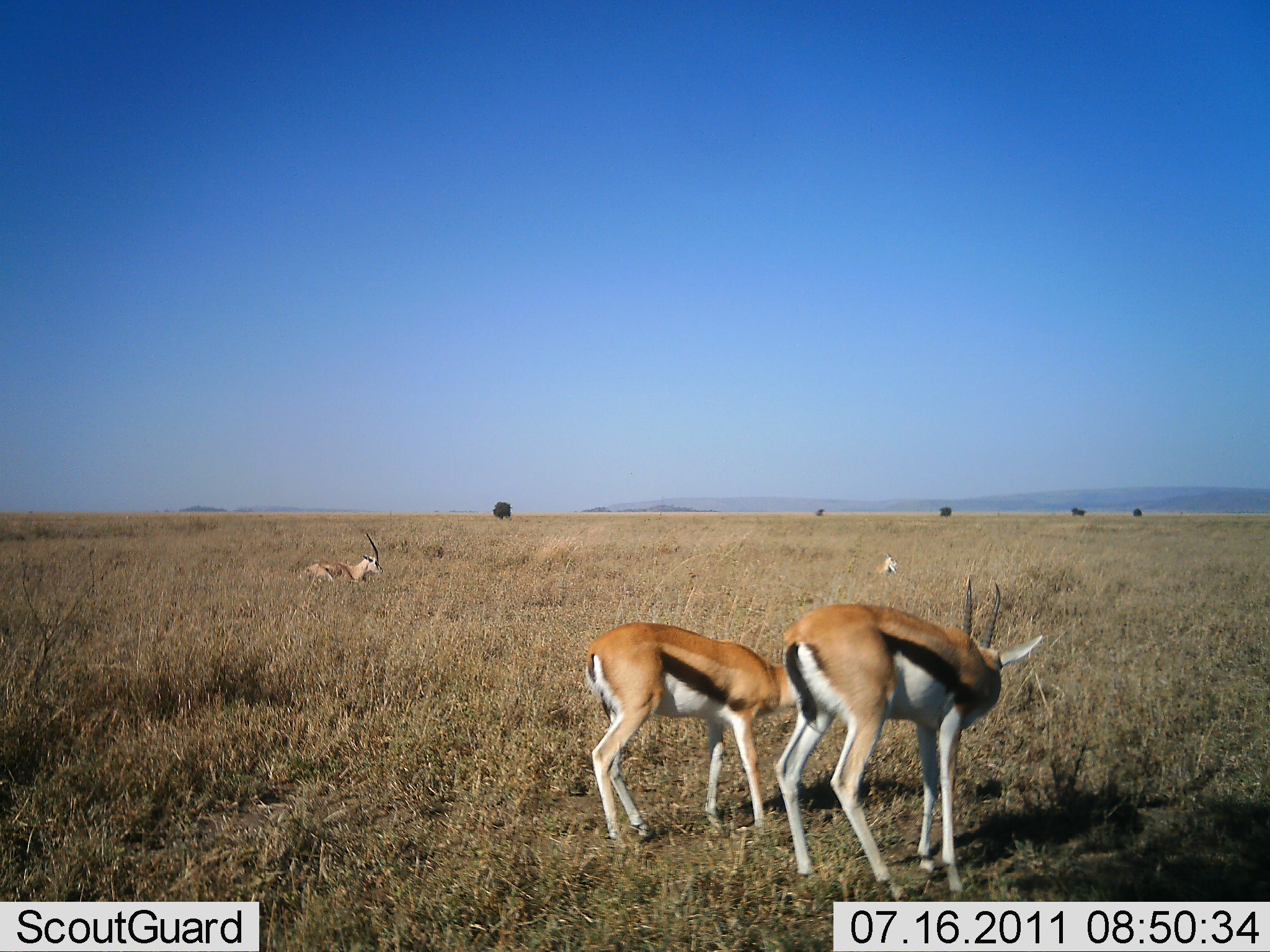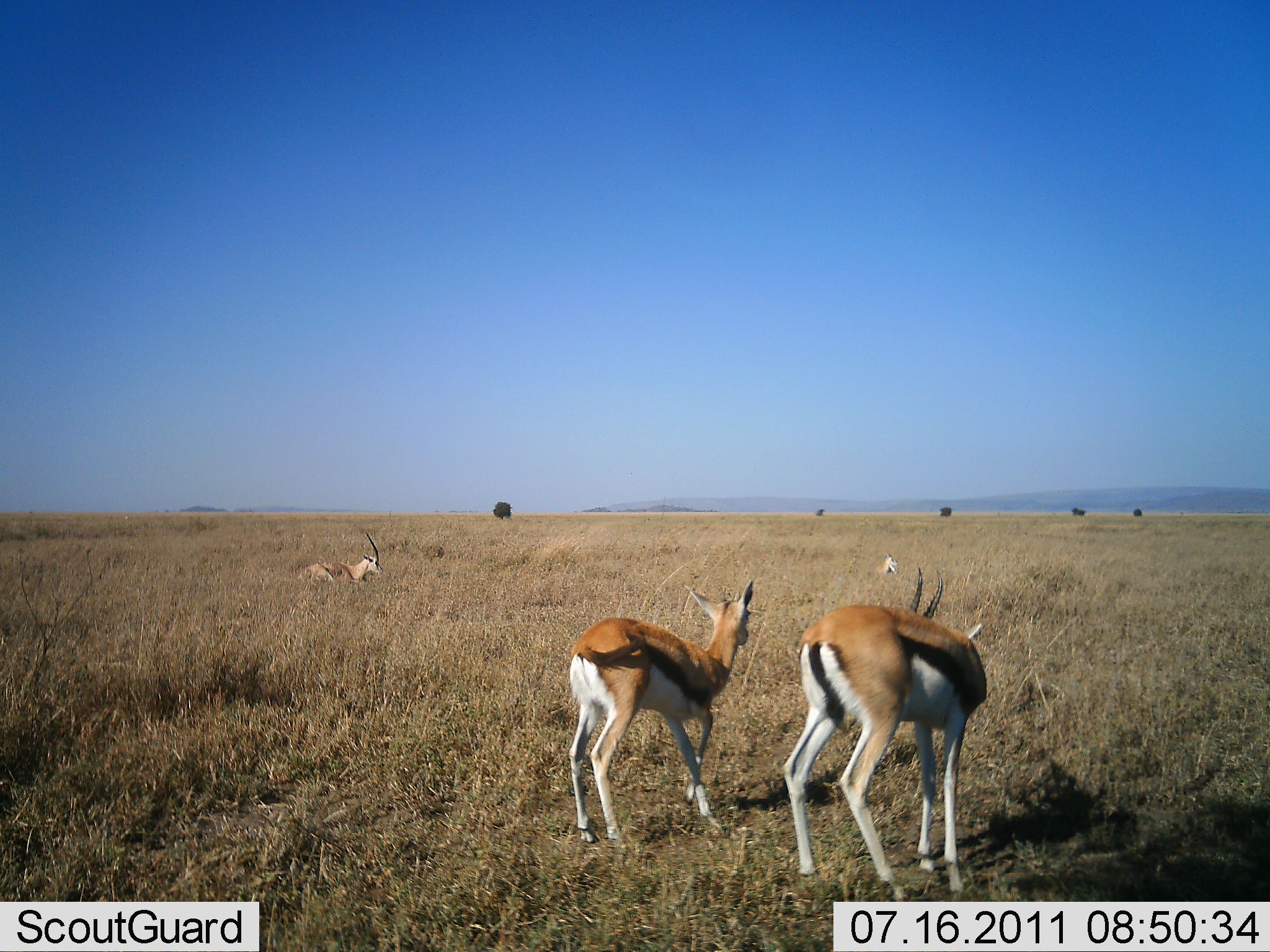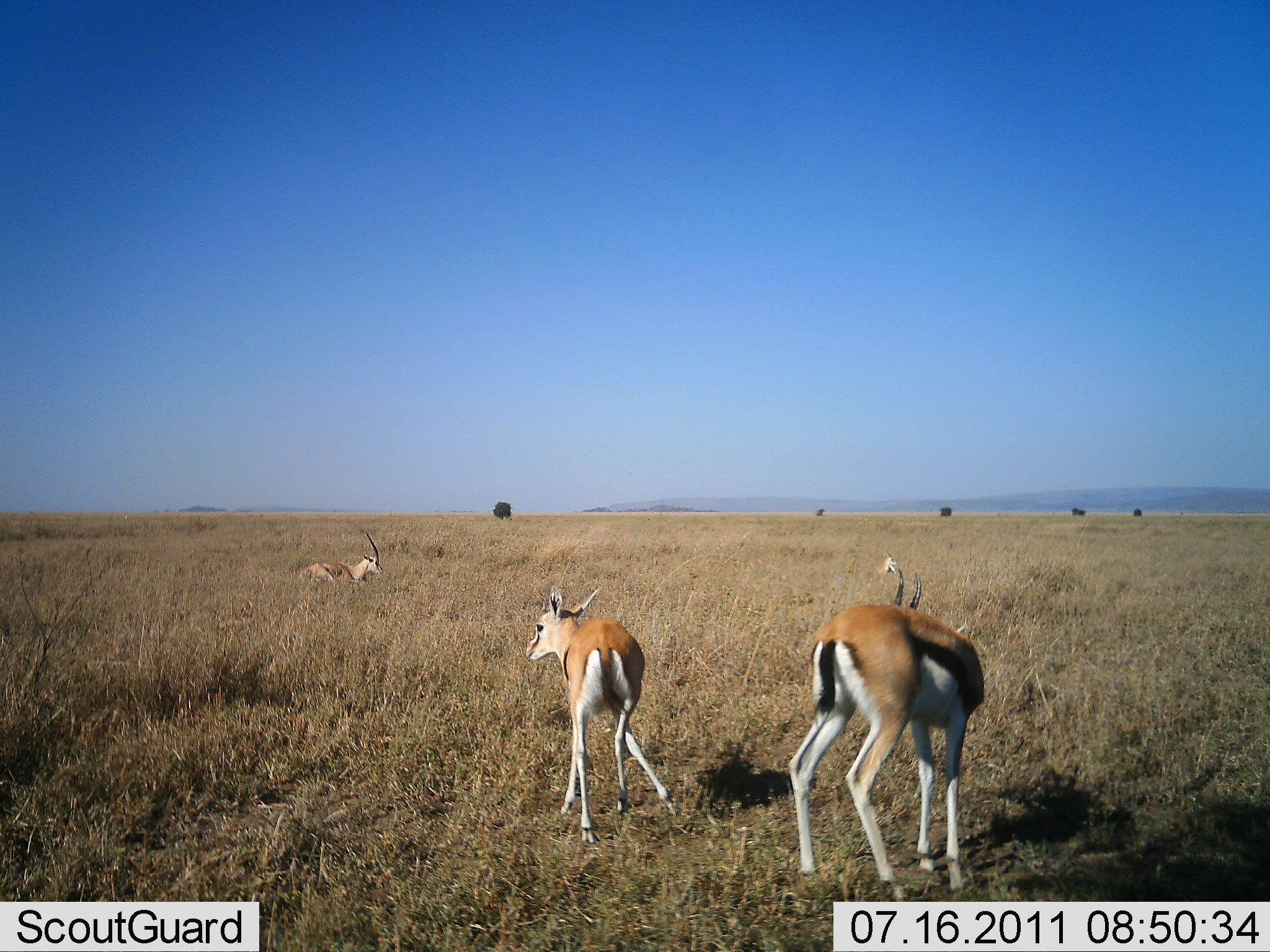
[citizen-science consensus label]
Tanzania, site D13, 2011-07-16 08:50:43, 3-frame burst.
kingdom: Animalia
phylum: Chordata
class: Mammalia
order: Artiodactyla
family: Bovidae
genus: Eudorcas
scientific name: Eudorcas thomsonii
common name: thomson's gazelle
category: gazellethomsons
Gazellethomsons (thomson's gazelle) (Eudorcas thomsonii), count 4. Behavior (volunteer vote fractions): standing 75%, resting 56%, moving 12%, interacting 6%. Young present (vote fraction): 19%. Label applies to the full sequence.